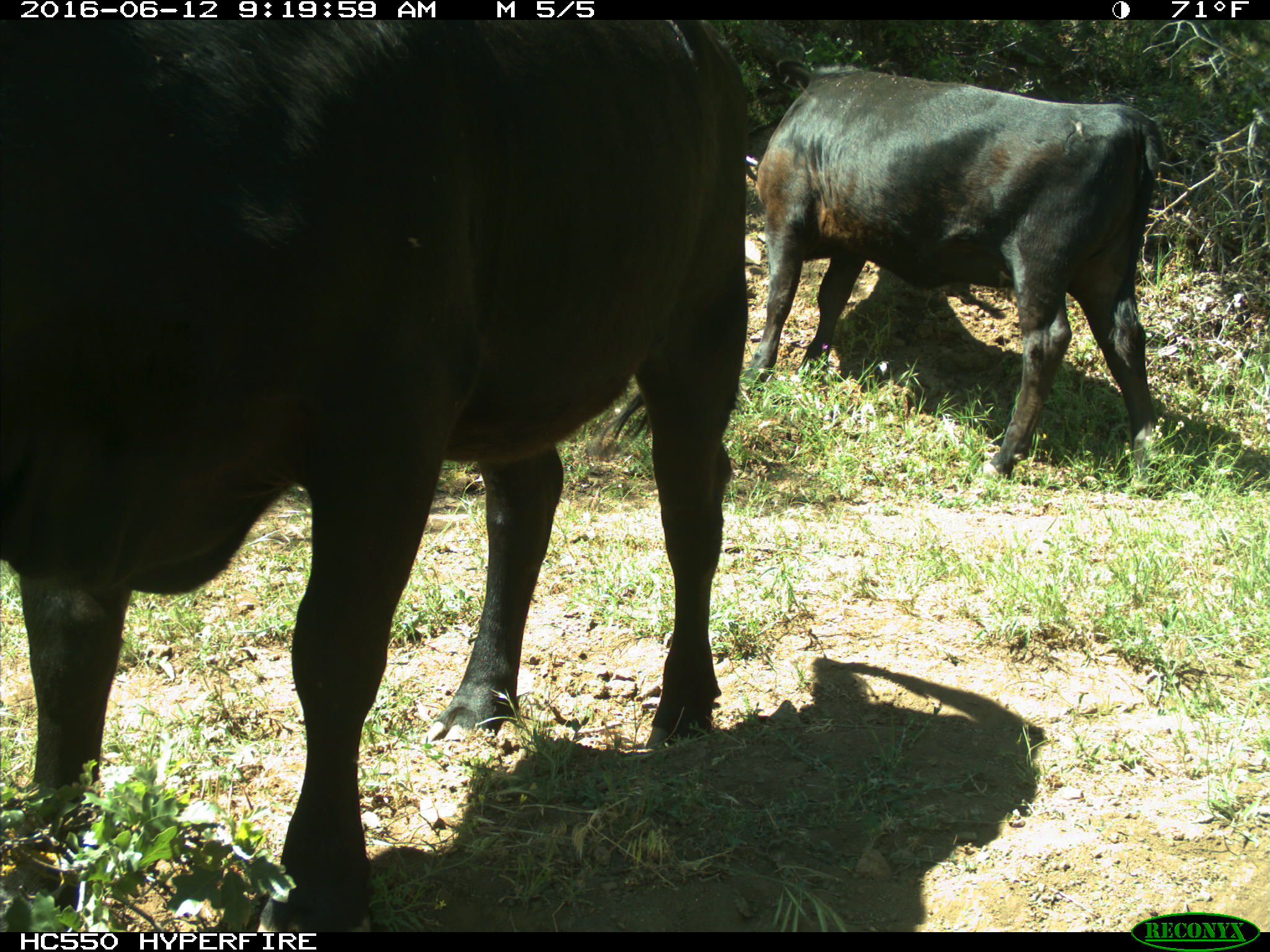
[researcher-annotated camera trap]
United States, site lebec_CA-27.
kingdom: Animalia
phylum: Chordata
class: Mammalia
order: Artiodactyla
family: Bovidae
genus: Bos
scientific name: Bos taurus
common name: domestic cow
Bos taurus (domestic cow).